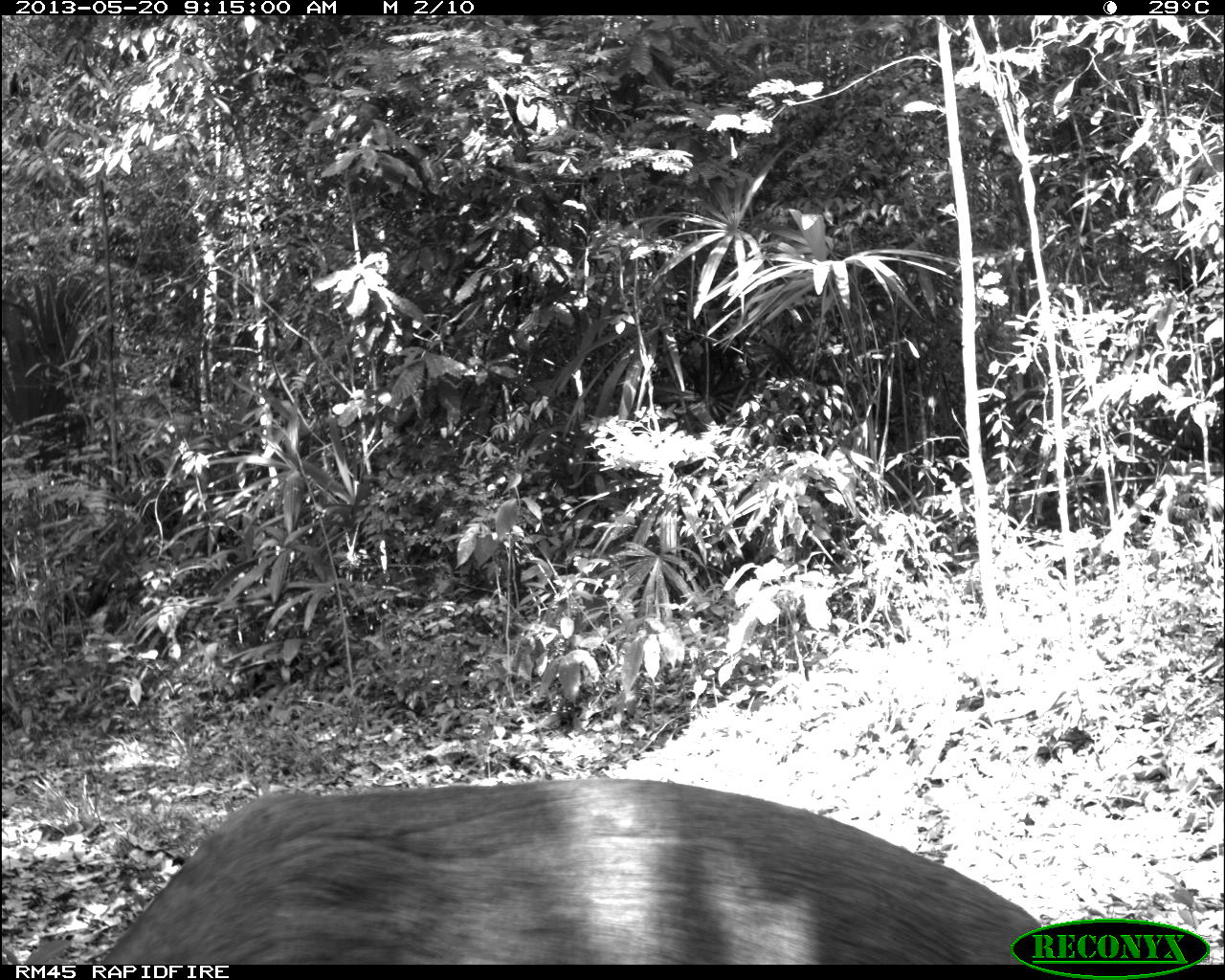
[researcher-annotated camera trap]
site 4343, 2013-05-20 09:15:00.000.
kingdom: Animalia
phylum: Chordata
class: Mammalia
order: Artiodactyla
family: Cervidae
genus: Mazama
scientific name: Mazama temama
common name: central american red brocket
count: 1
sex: female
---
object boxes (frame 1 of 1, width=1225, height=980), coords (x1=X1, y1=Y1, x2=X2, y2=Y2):
mazama temama: (x1=95, y1=777, x2=1064, y2=964)